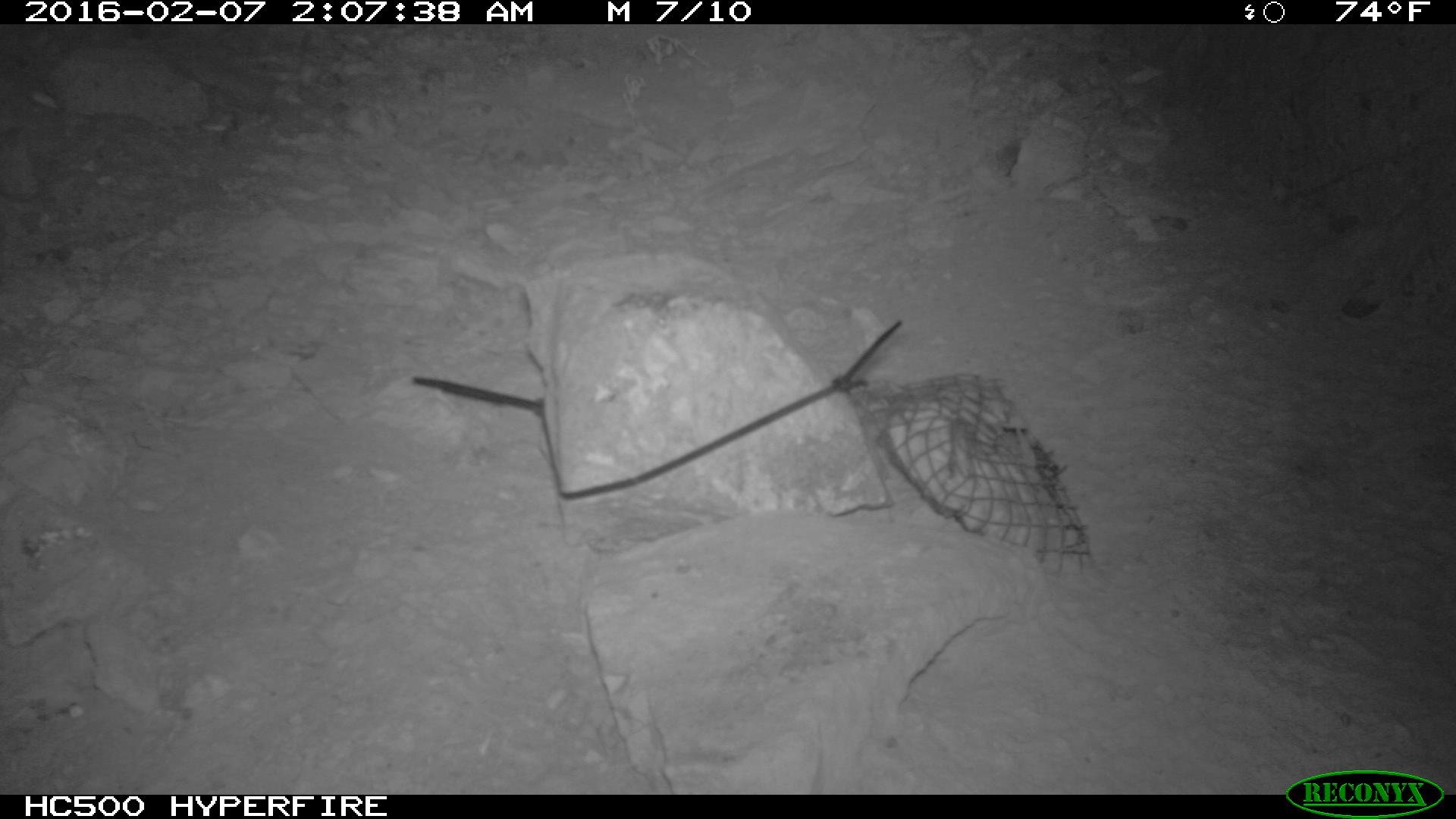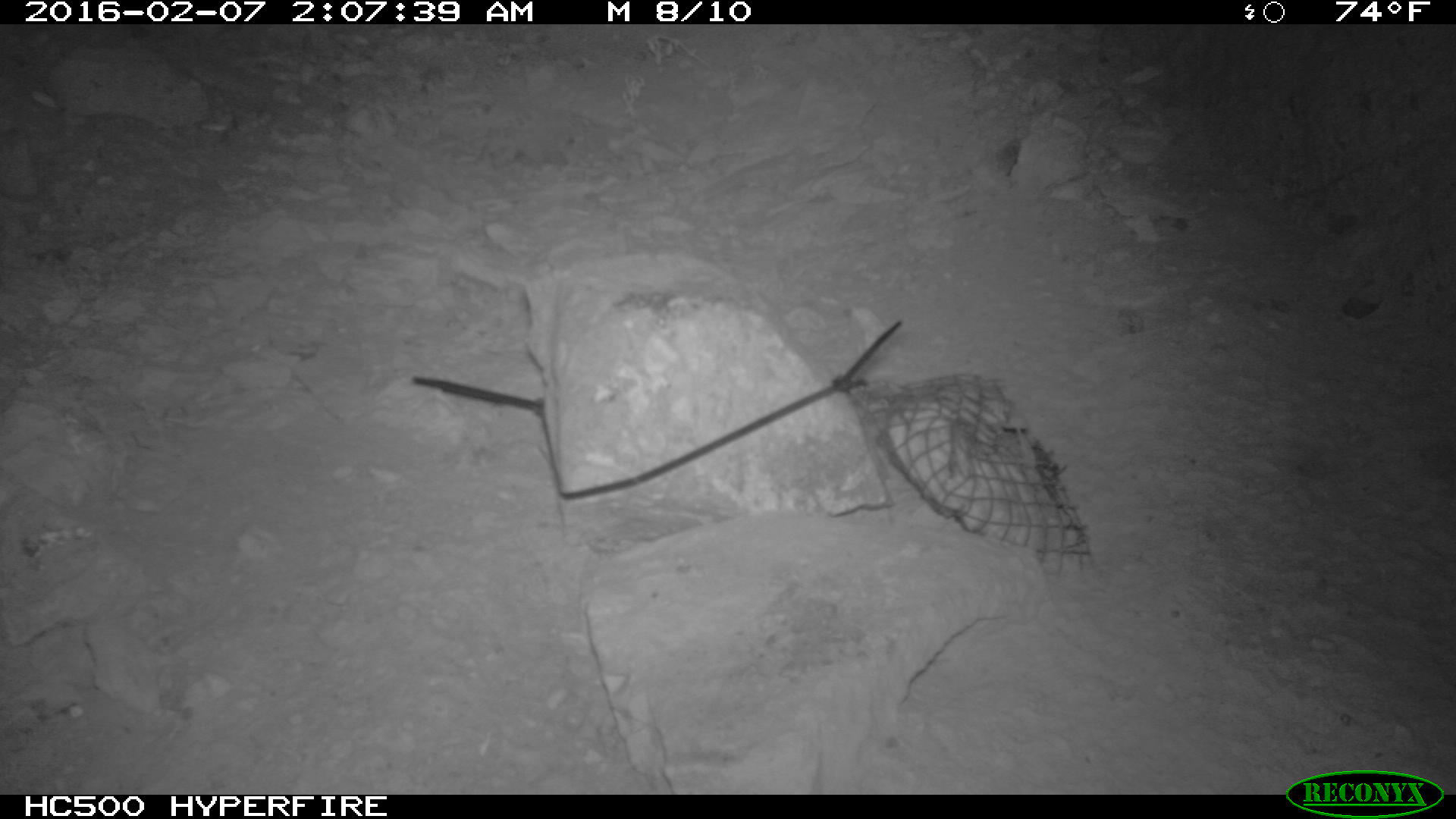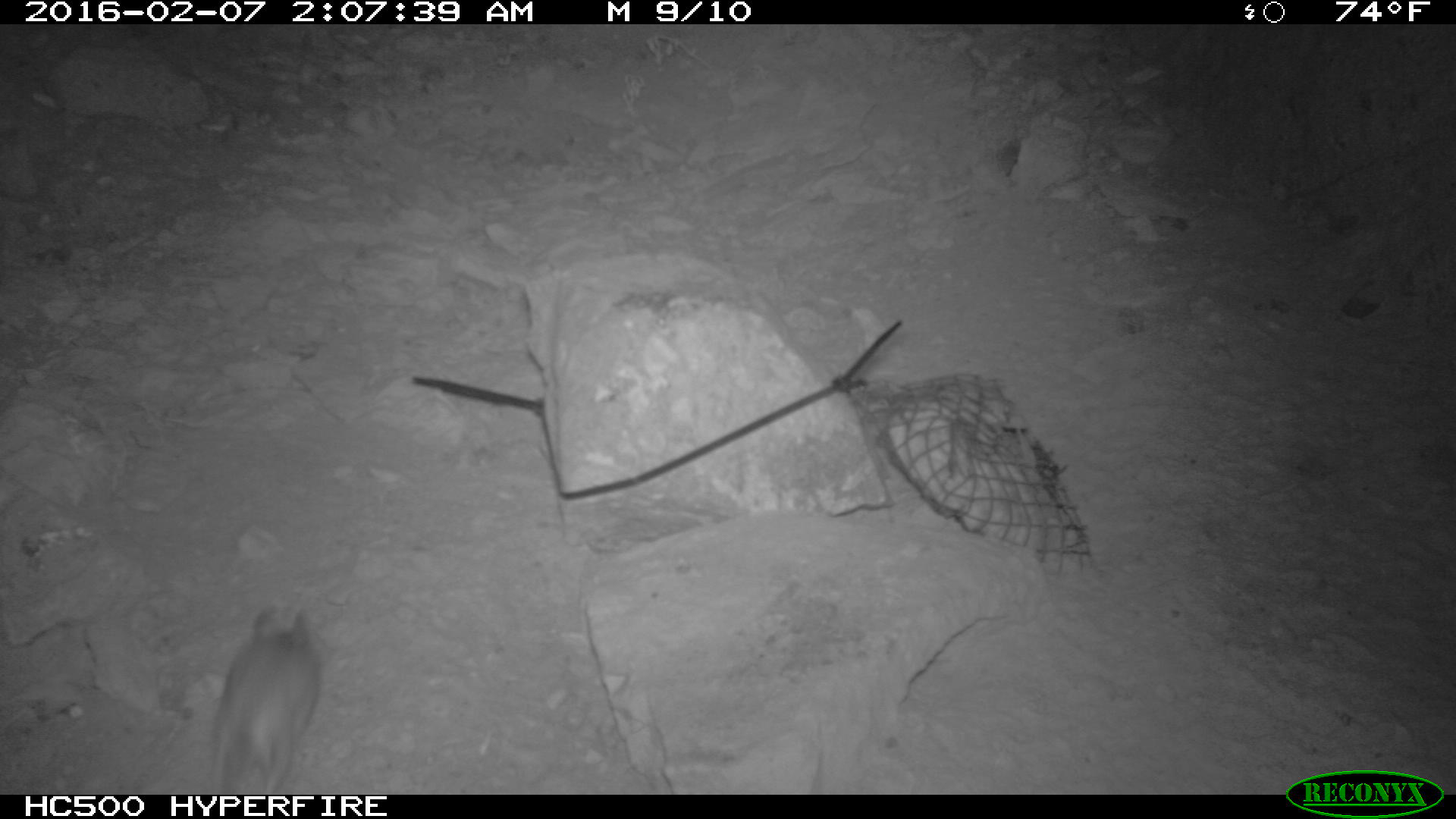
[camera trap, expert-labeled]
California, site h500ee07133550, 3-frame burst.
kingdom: Animalia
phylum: Chordata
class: Mammalia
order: Rodentia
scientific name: Rodentia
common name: rodent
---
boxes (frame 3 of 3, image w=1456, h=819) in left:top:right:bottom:
rodent: 202:604:327:795